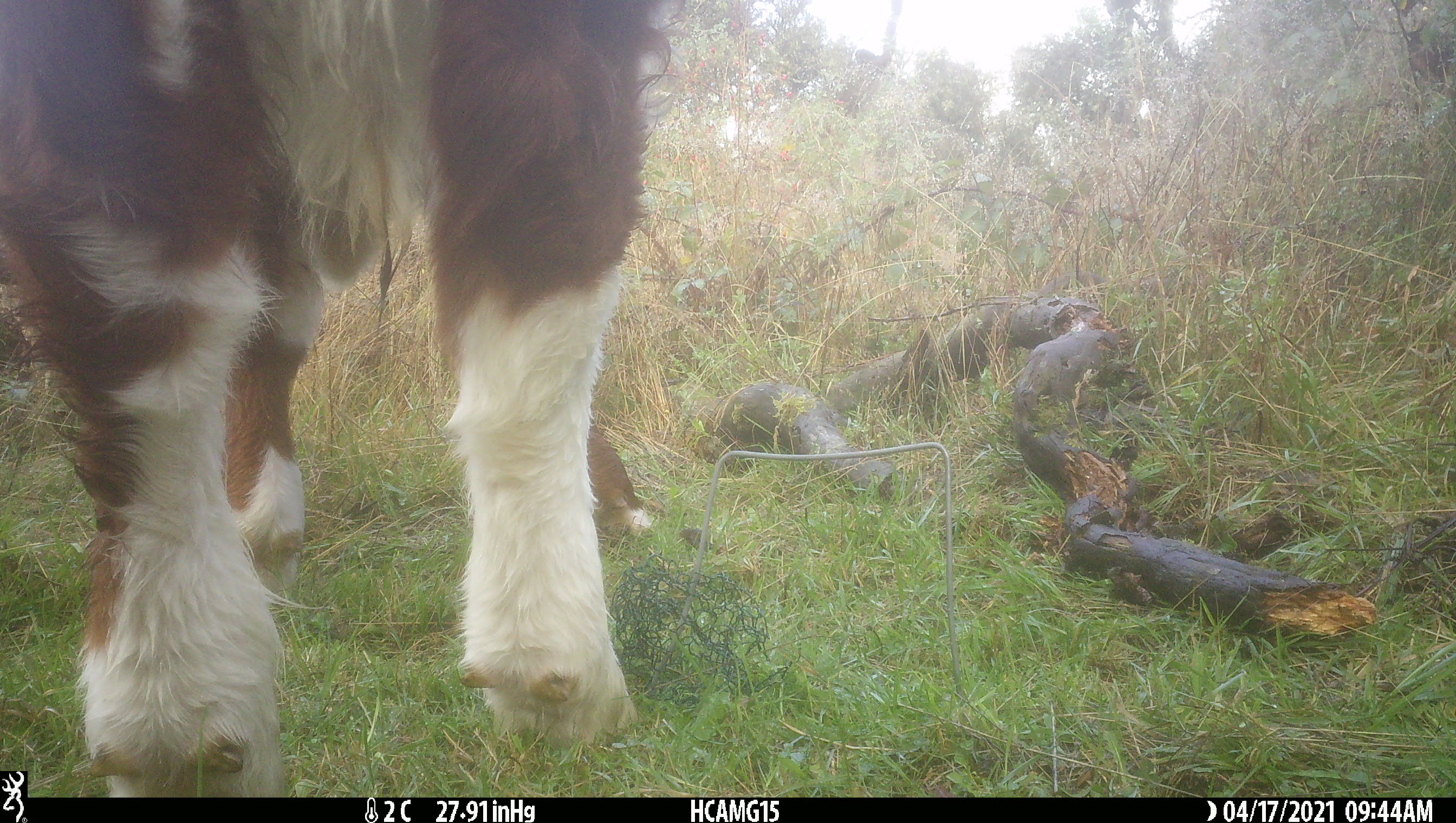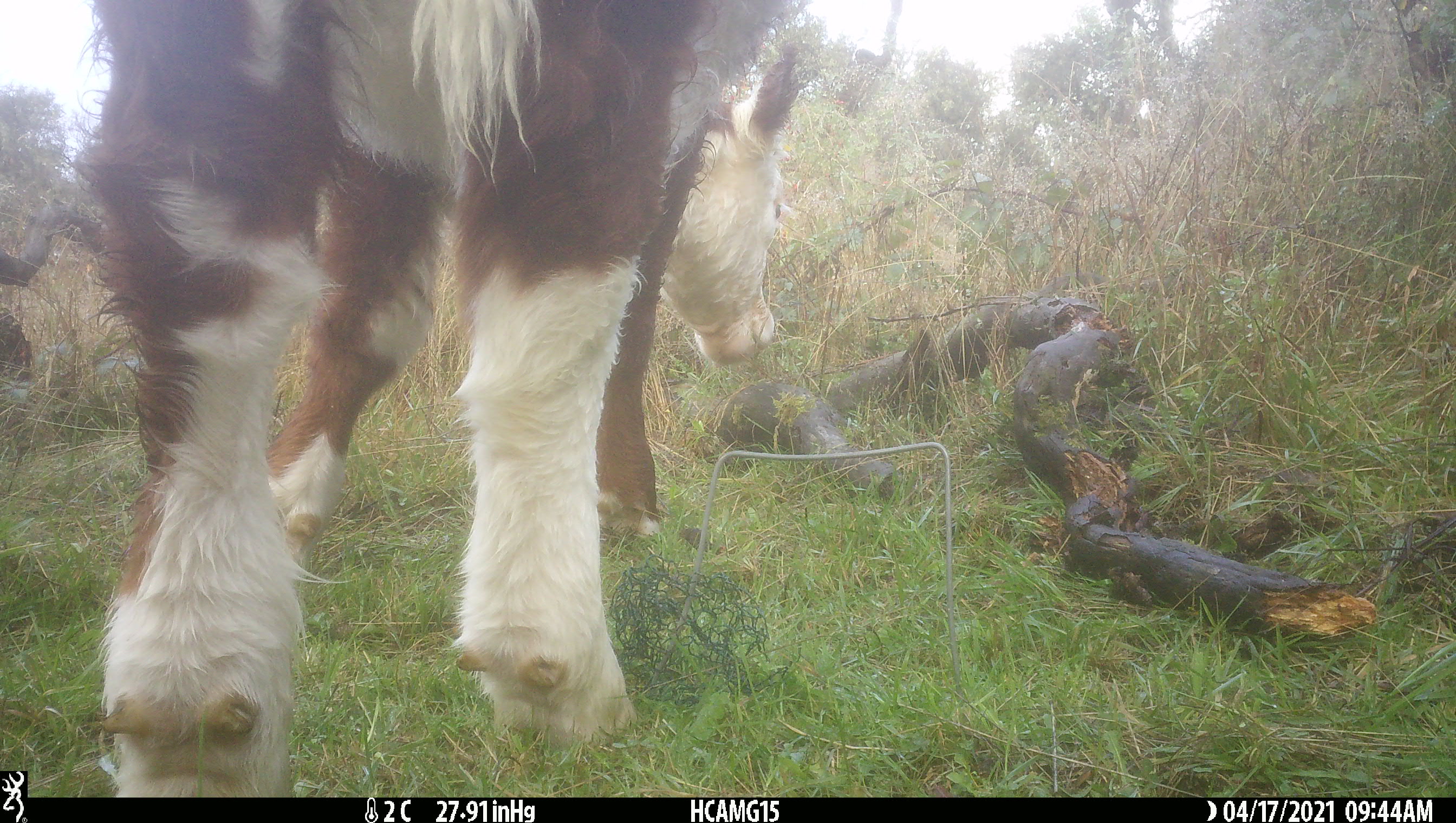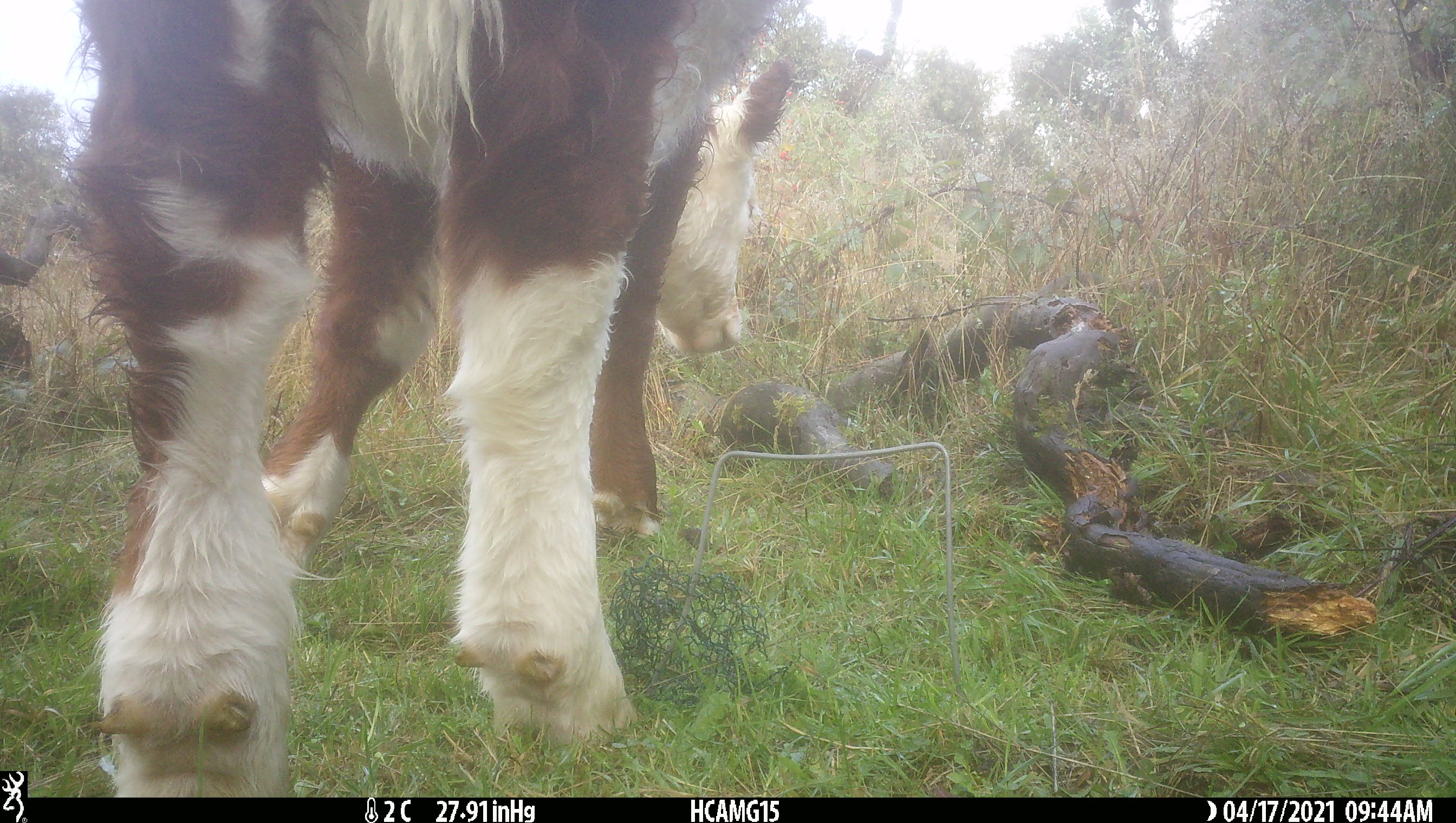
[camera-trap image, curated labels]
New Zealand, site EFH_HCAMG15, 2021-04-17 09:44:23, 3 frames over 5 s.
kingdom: Animalia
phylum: Chordata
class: Mammalia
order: Artiodactyla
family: Bovidae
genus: Bos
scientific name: Bos taurus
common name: domestic cow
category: cow